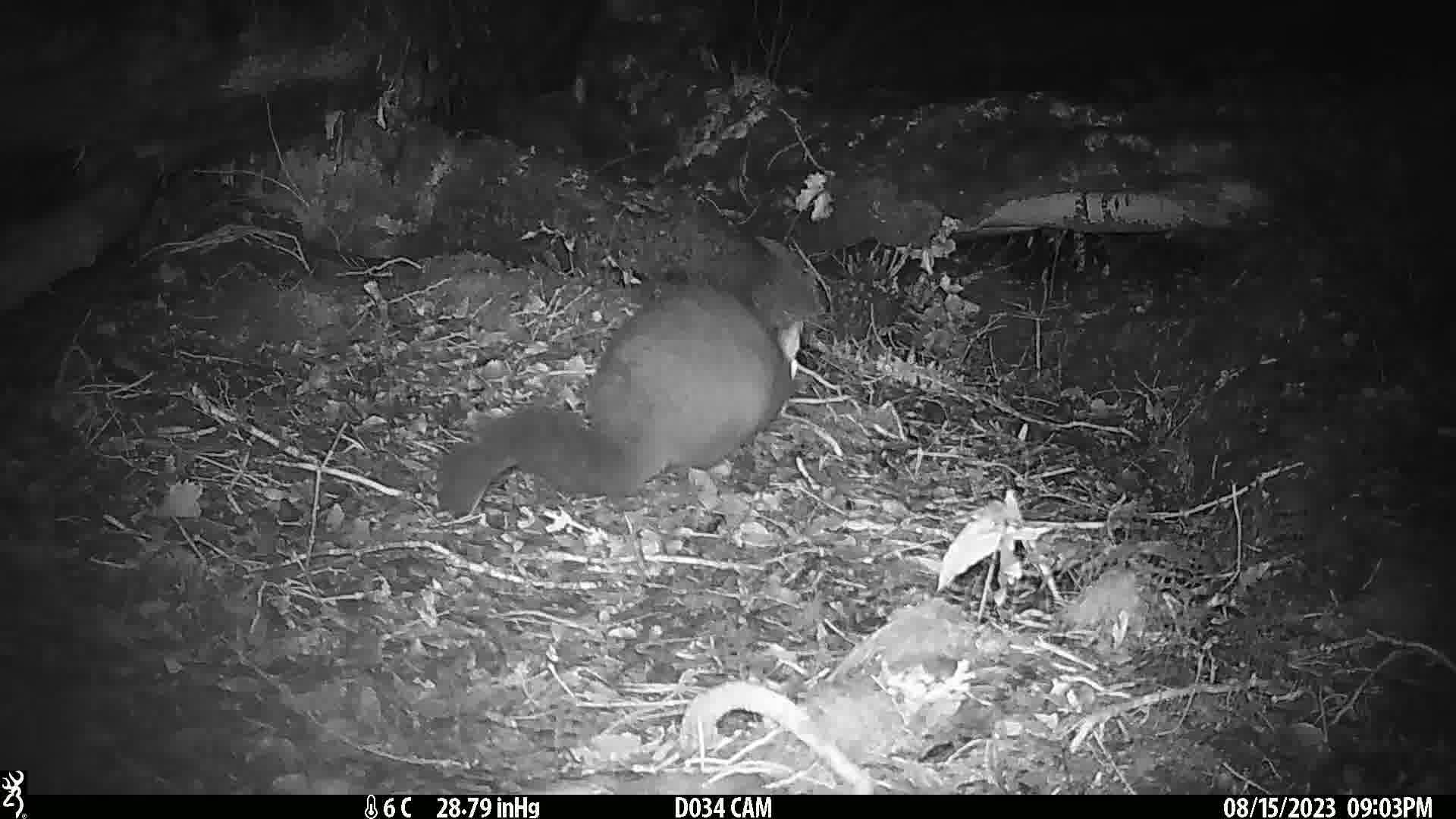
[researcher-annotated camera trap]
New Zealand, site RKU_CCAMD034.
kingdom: Animalia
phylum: Chordata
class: Mammalia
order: Diprotodontia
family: Phalangeridae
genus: Trichosurus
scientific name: Trichosurus vulpecula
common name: common brushtail possum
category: possum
Possum (common brushtail possum) (Trichosurus vulpecula).